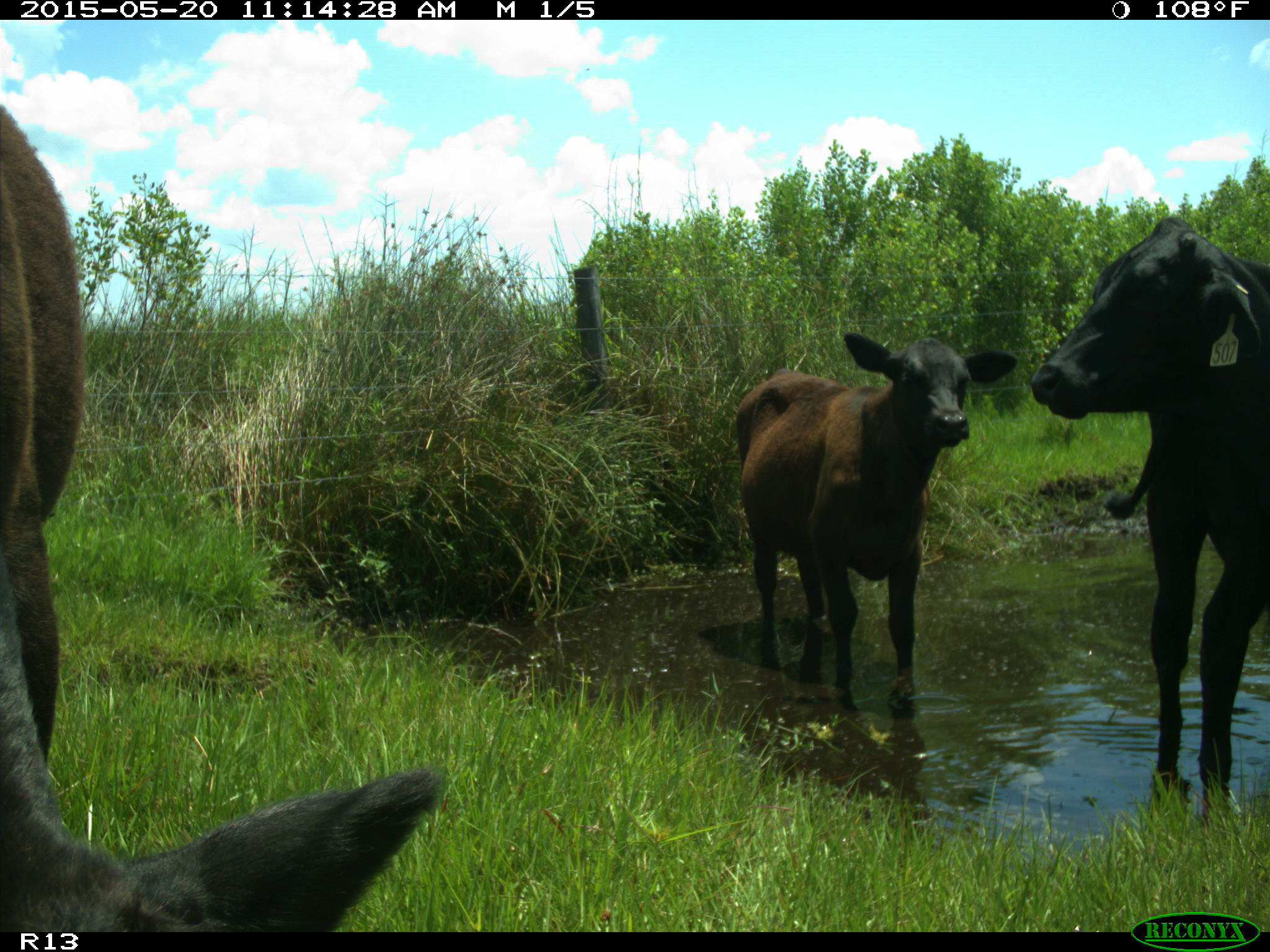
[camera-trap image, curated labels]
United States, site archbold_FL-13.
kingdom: Animalia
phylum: Chordata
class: Mammalia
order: Artiodactyla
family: Bovidae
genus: Bos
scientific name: Bos taurus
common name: domestic cow